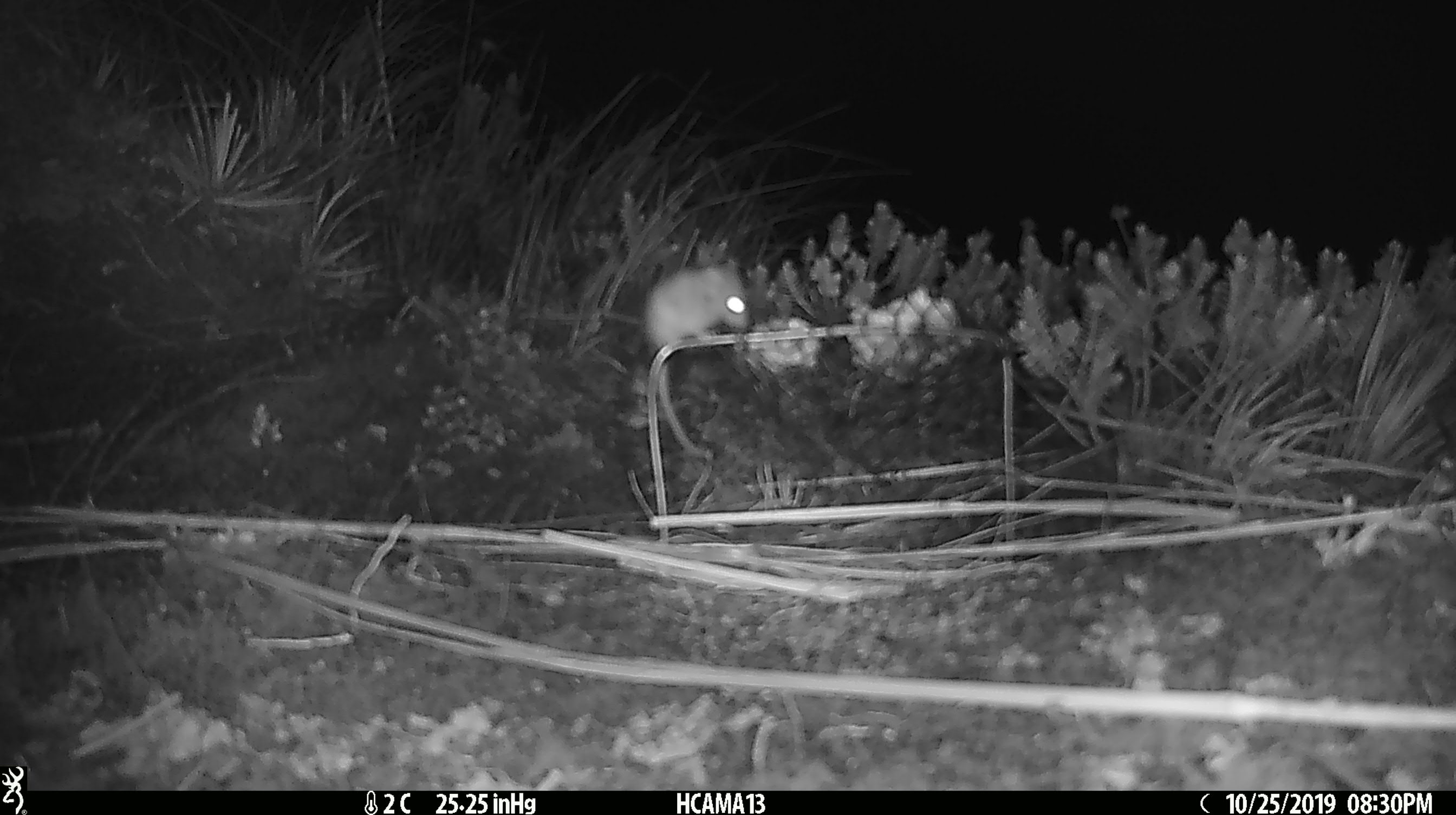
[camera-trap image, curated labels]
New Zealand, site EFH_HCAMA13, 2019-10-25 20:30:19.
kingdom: Animalia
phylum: Chordata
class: Mammalia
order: Rodentia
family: Muridae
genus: Mus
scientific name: Mus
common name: mouse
Mouse (Mus).